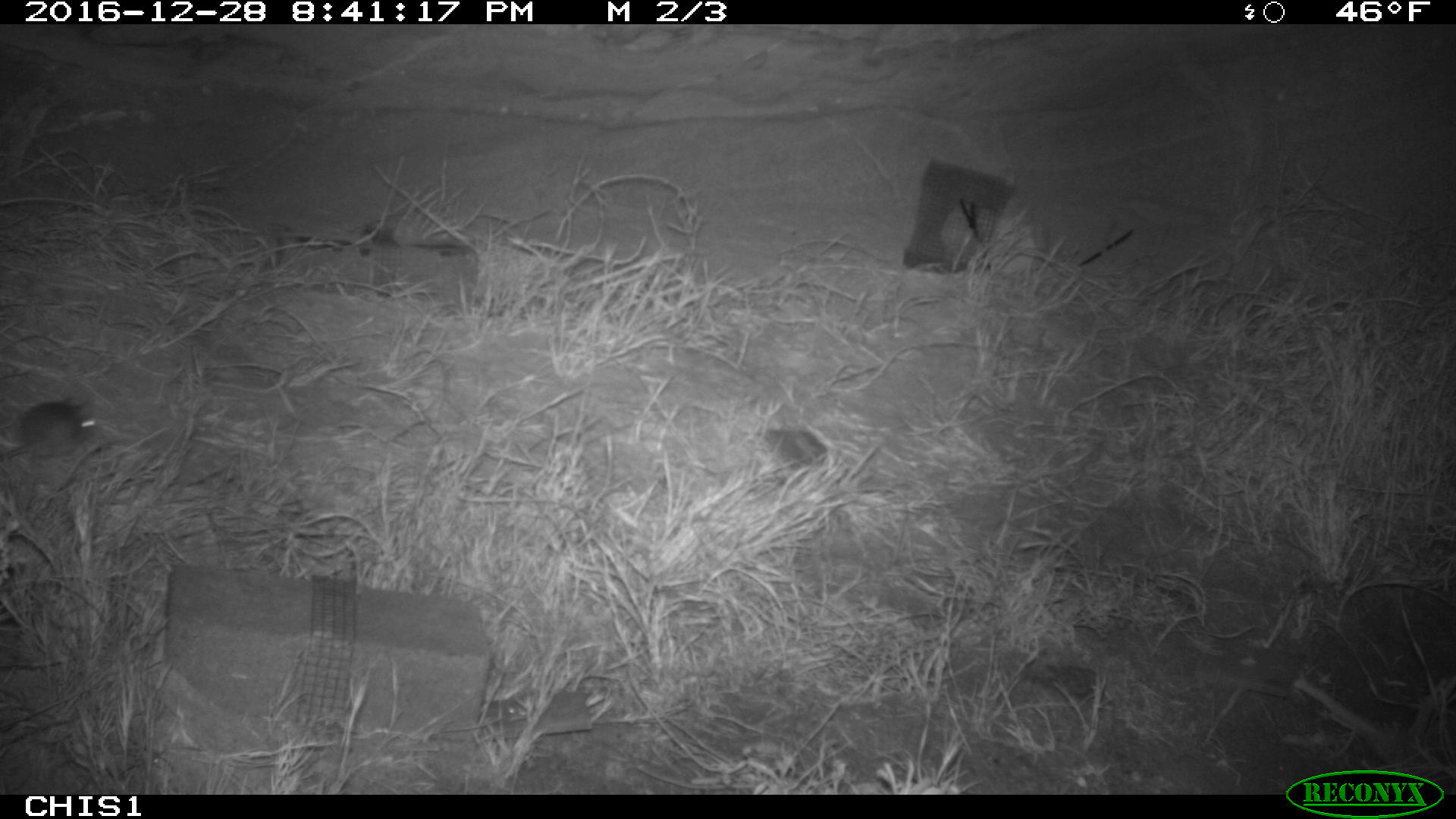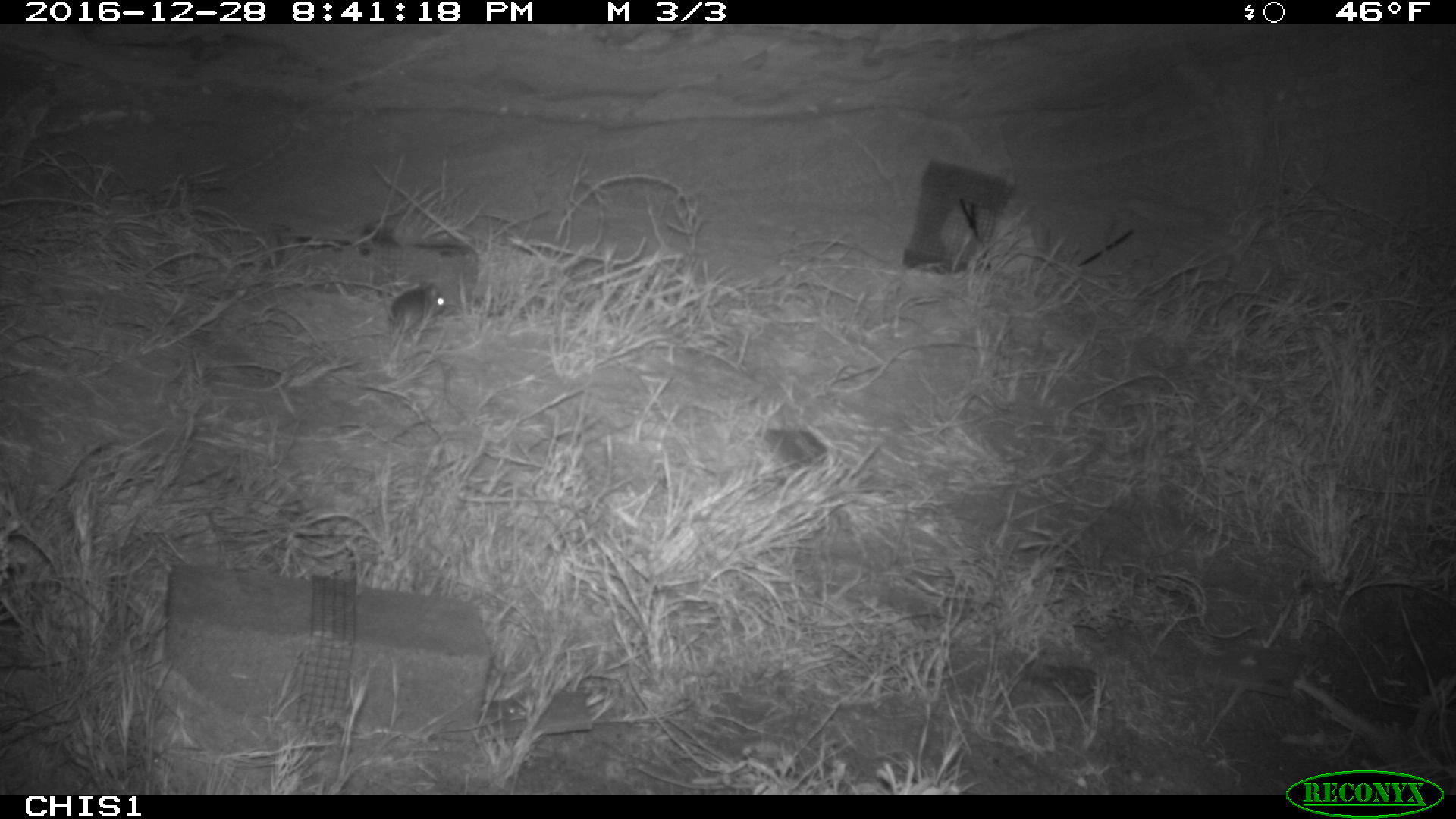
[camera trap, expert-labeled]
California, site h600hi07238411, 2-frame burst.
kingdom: Animalia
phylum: Chordata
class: Mammalia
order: Rodentia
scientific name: Rodentia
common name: rodent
Rodent (Rodentia).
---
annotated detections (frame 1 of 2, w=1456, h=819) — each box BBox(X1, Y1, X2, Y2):
rodent: BBox(0, 396, 98, 463)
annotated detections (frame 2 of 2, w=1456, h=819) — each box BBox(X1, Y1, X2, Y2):
rodent: BBox(370, 278, 447, 338)